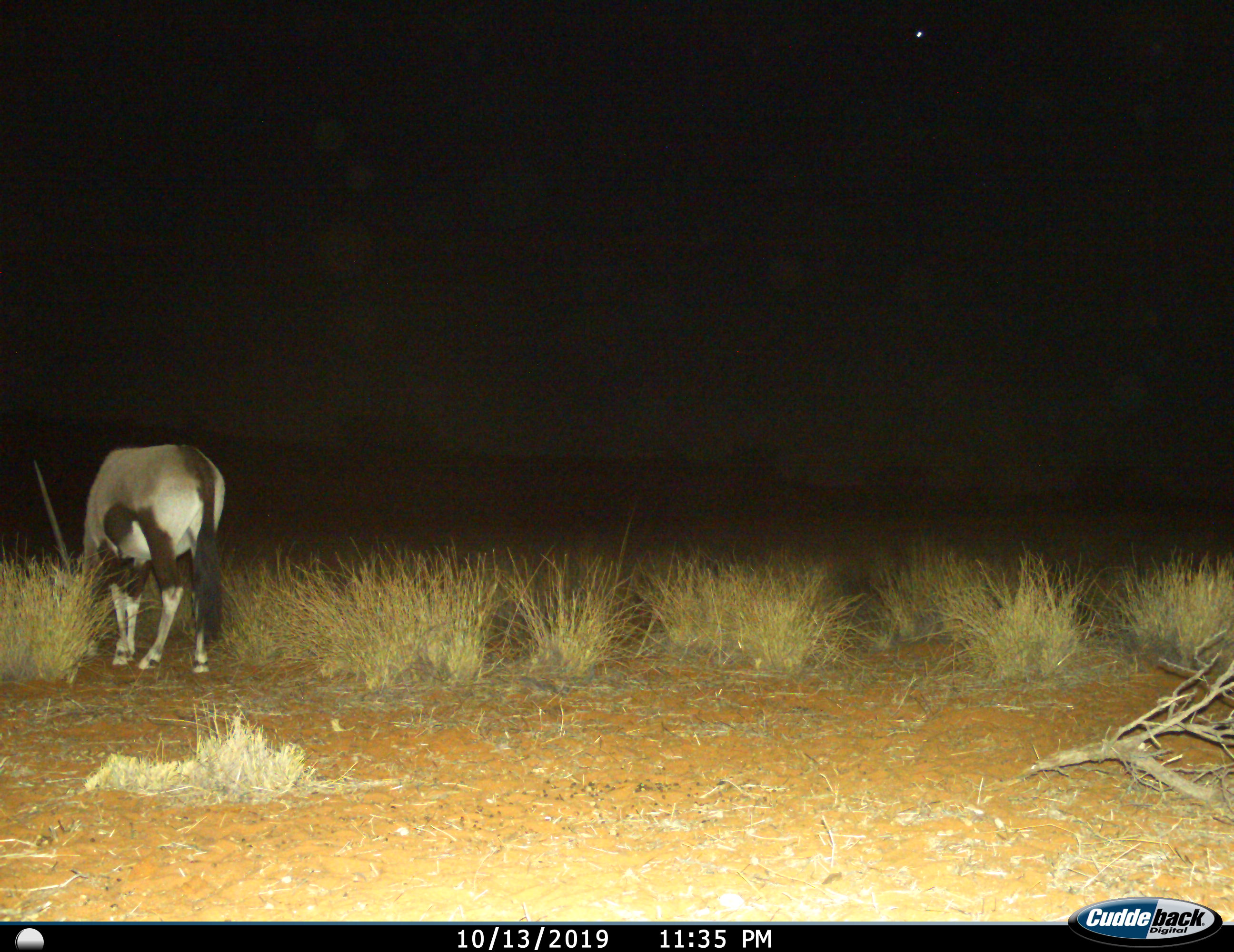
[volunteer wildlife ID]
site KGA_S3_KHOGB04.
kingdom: Animalia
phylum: Chordata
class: Mammalia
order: Artiodactyla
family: Bovidae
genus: Oryx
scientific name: Oryx gazella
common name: gemsbok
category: oryx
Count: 1.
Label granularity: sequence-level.